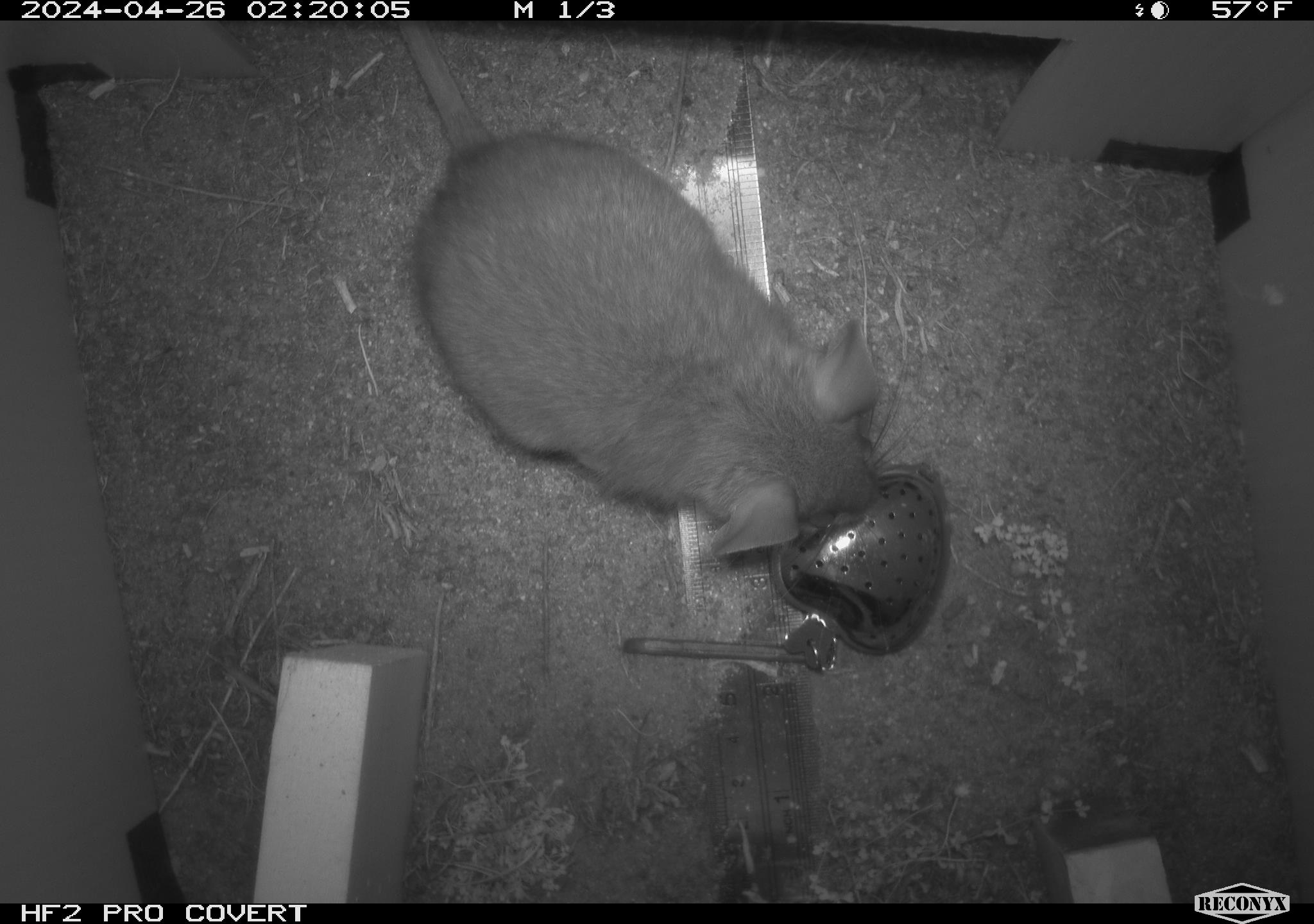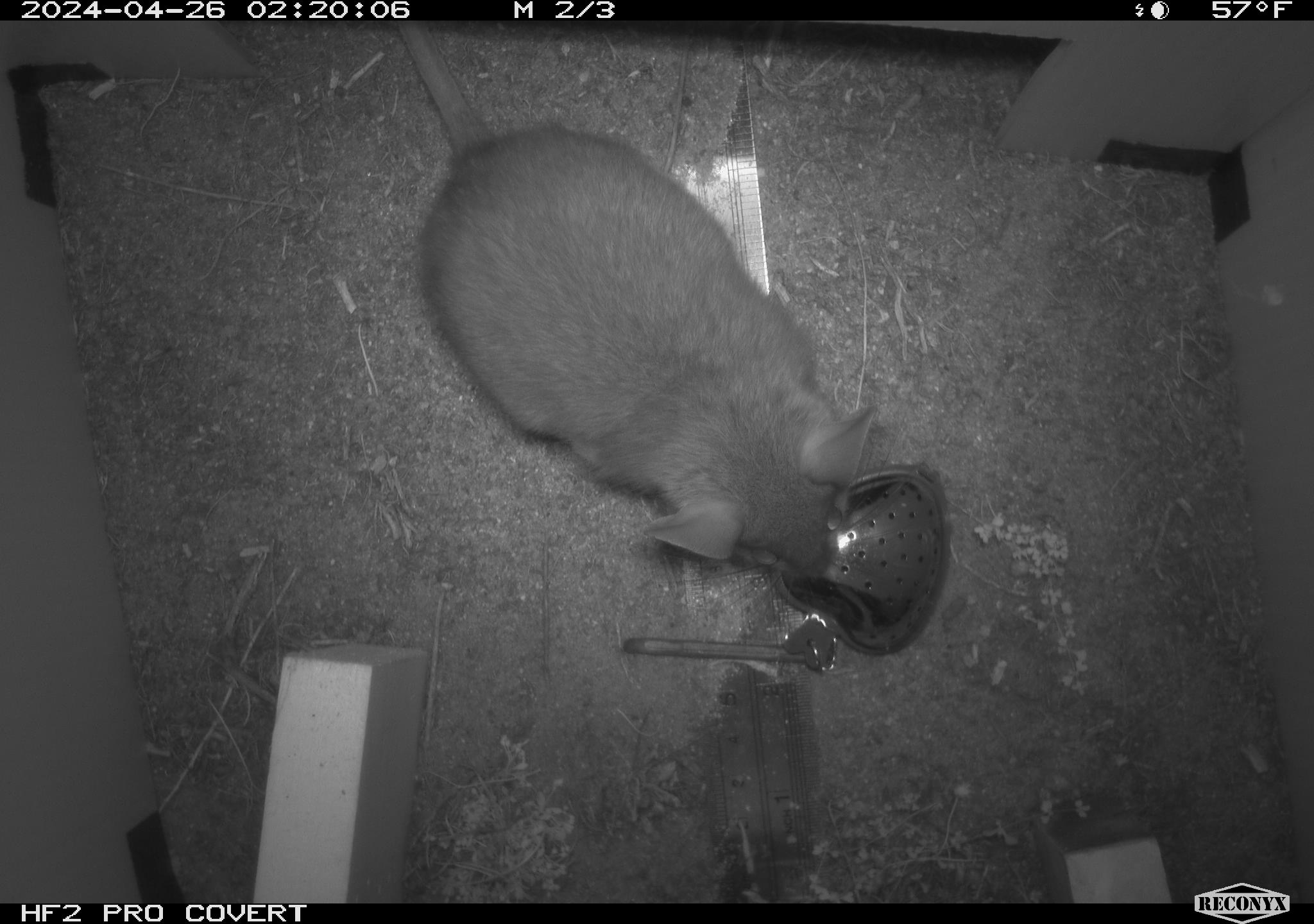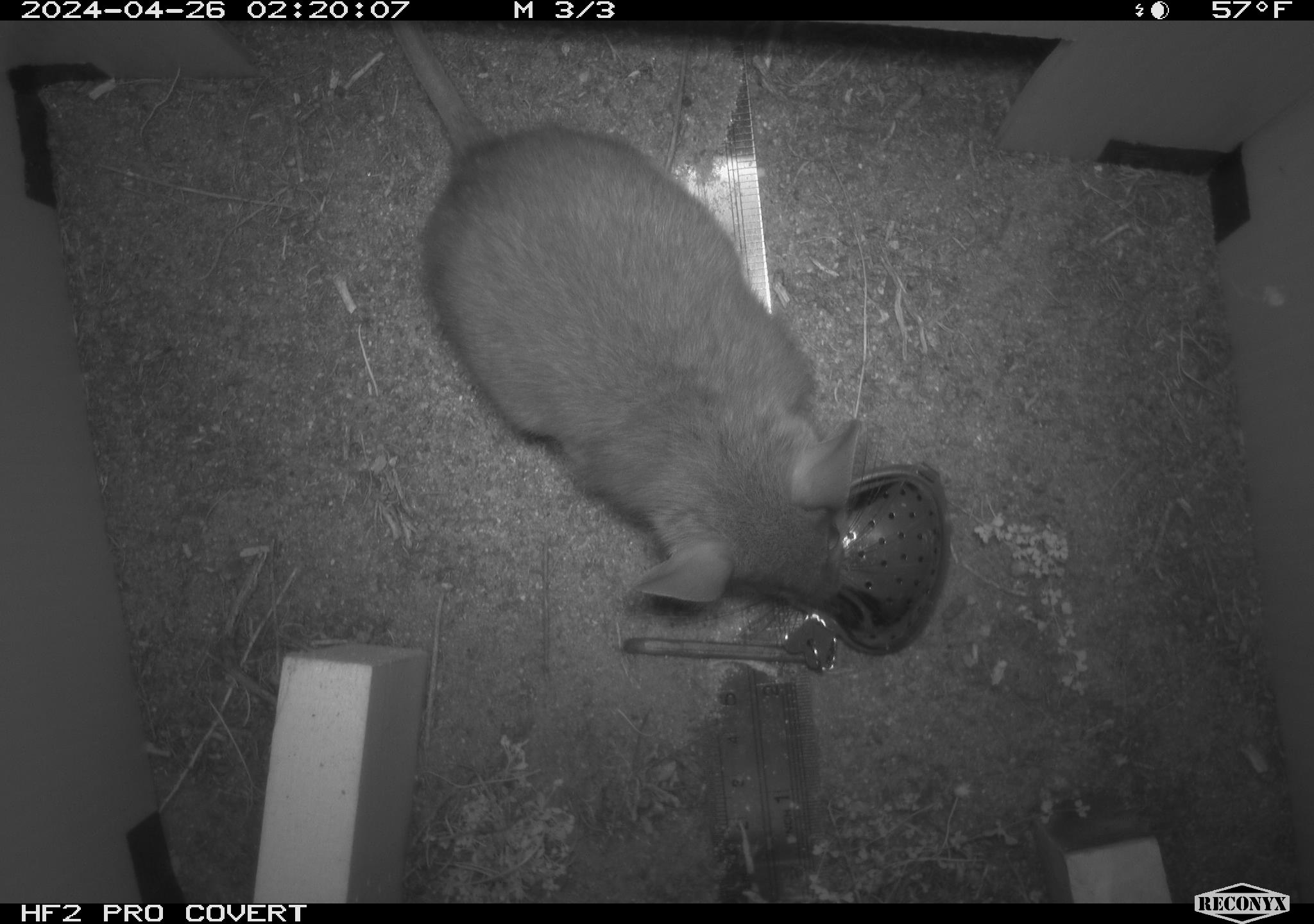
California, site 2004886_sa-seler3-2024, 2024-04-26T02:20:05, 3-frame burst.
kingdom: Animalia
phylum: Chordata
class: Mammalia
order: Rodentia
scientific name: Rodentia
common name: woodrat or rat or mouse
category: woodrat or rat or mouse species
Woodrat or rat or mouse species (woodrat or rat or mouse) (Rodentia).